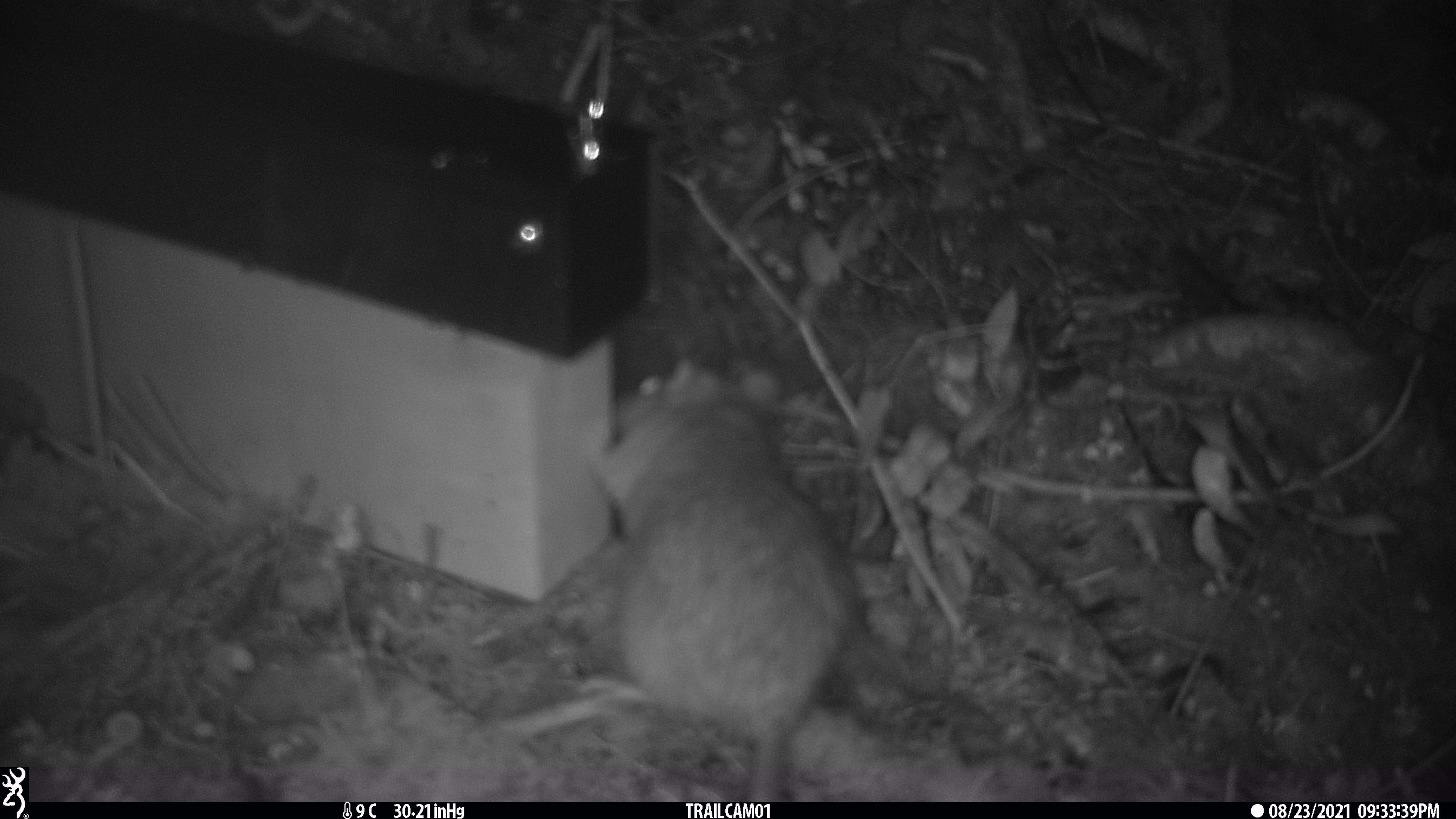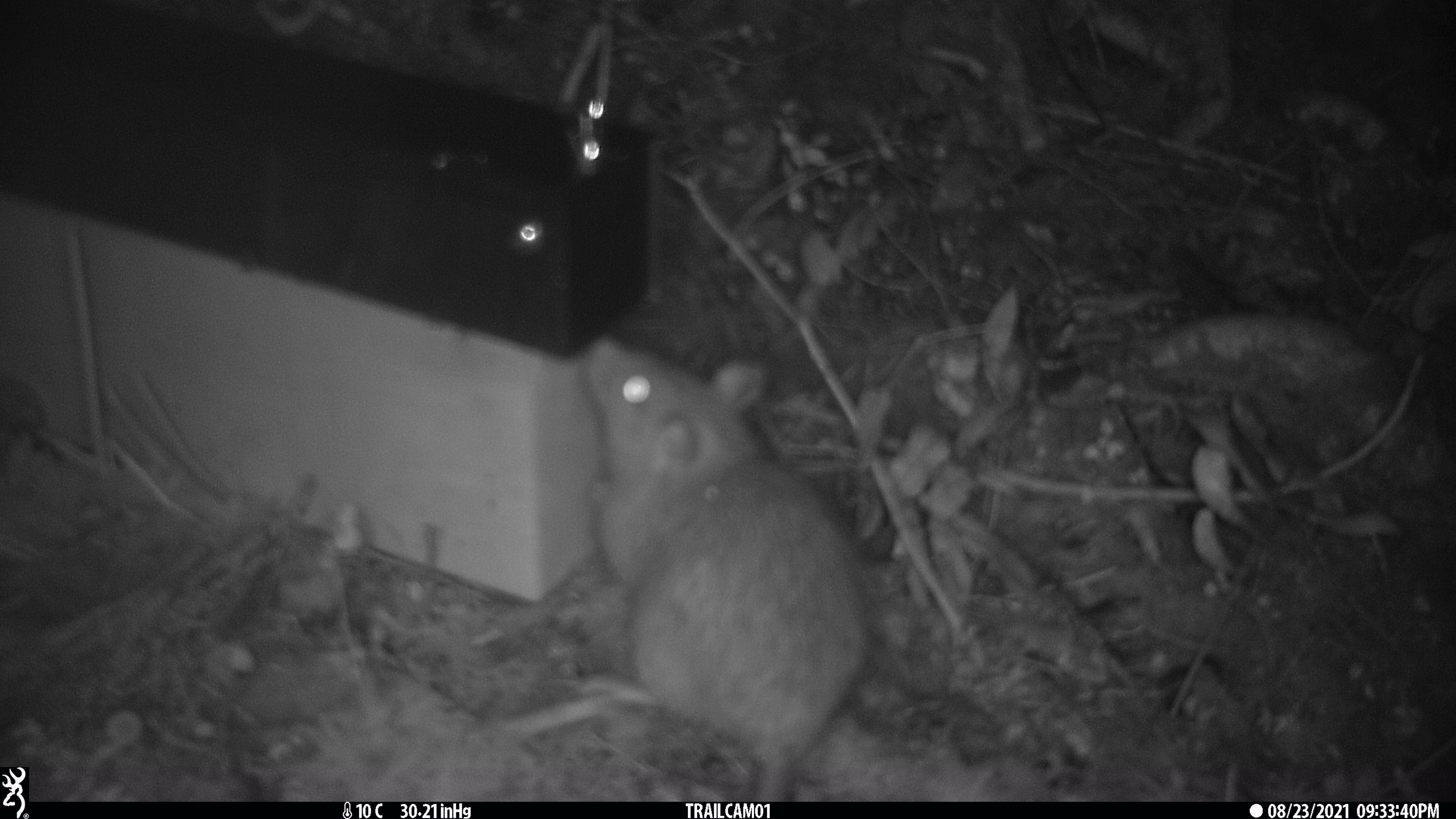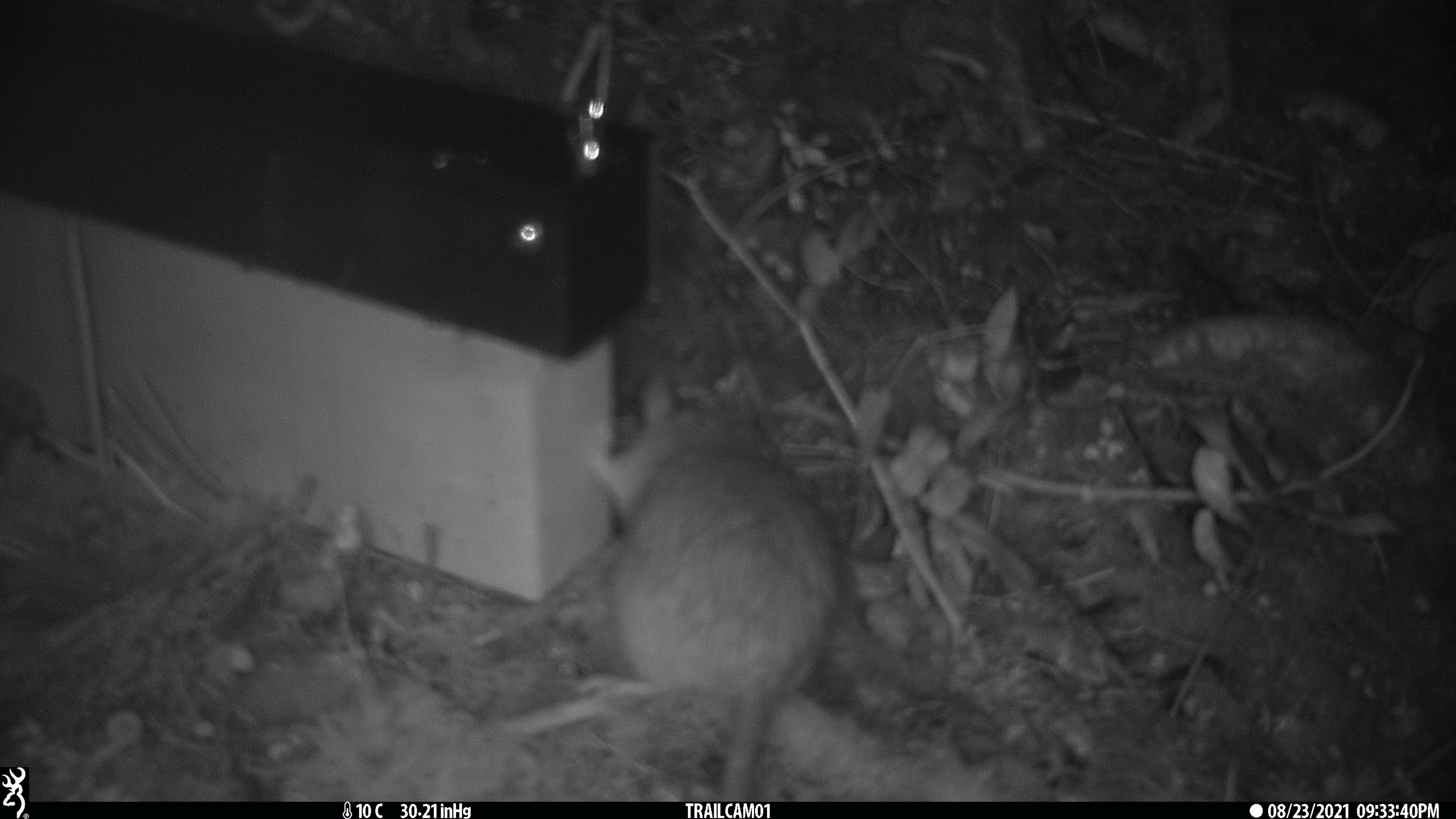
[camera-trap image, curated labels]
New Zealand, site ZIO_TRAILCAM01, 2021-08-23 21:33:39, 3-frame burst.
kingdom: Animalia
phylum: Chordata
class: Mammalia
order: Rodentia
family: Muridae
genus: Rattus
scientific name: Rattus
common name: rat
Rat (Rattus).